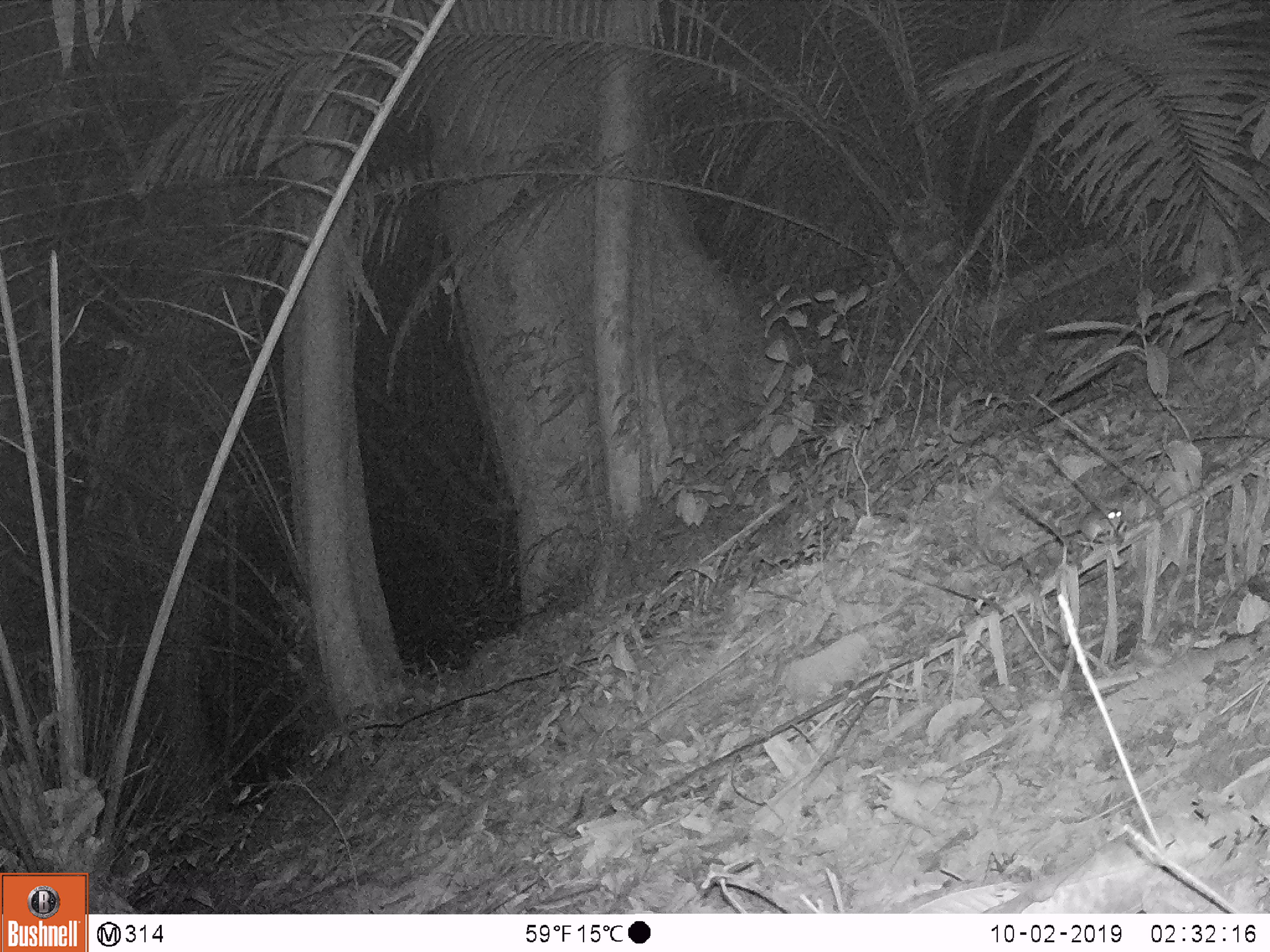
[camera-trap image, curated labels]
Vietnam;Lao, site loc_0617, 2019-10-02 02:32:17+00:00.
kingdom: Animalia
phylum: Chordata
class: Mammalia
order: Rodentia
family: Muridae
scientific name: Muridae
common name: old-world mice and rats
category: unidentified murid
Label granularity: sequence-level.